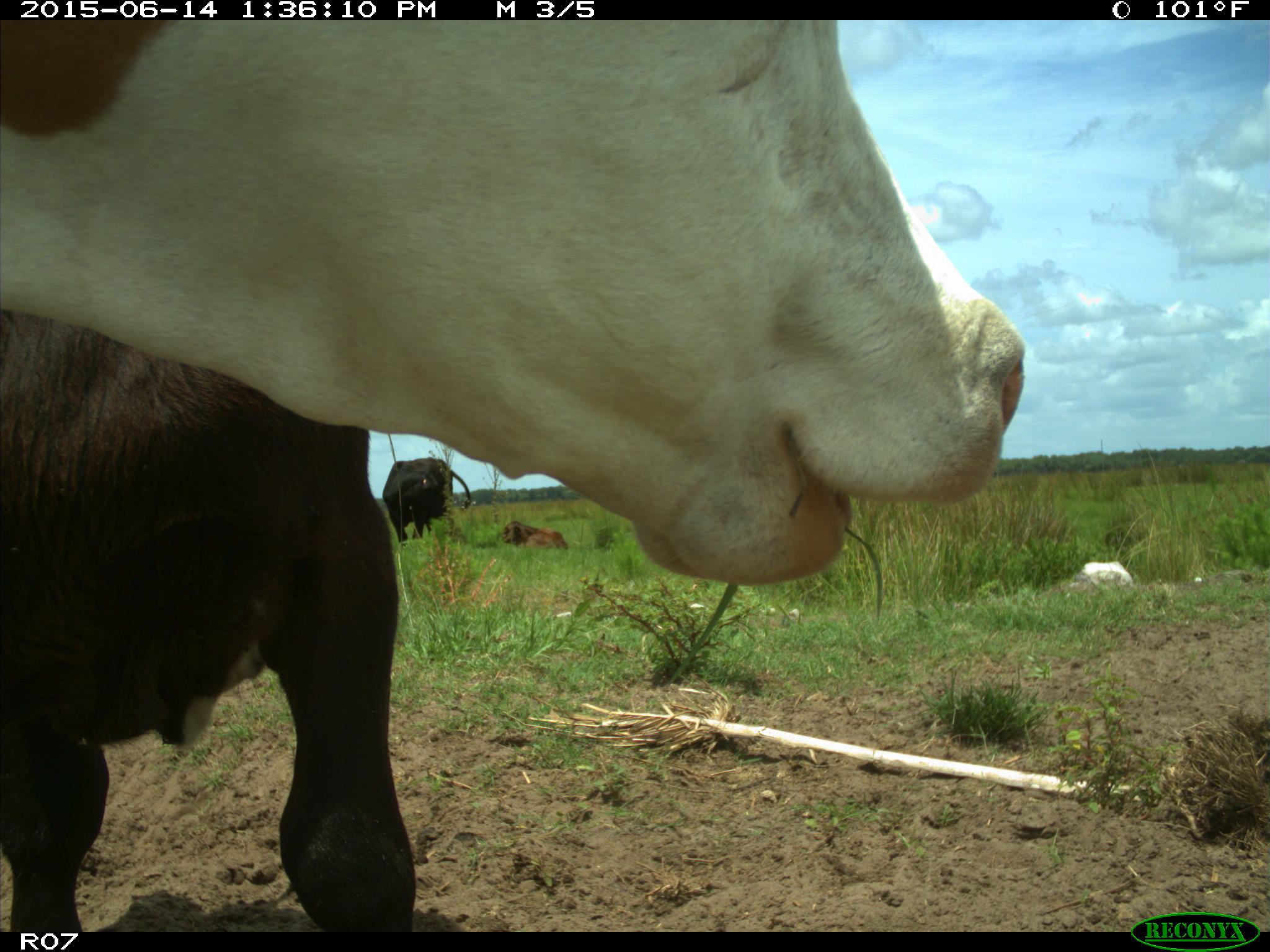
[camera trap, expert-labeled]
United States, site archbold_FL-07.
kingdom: Animalia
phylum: Chordata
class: Mammalia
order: Artiodactyla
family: Bovidae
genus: Bos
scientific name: Bos taurus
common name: domestic cow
Bos taurus (domestic cow).